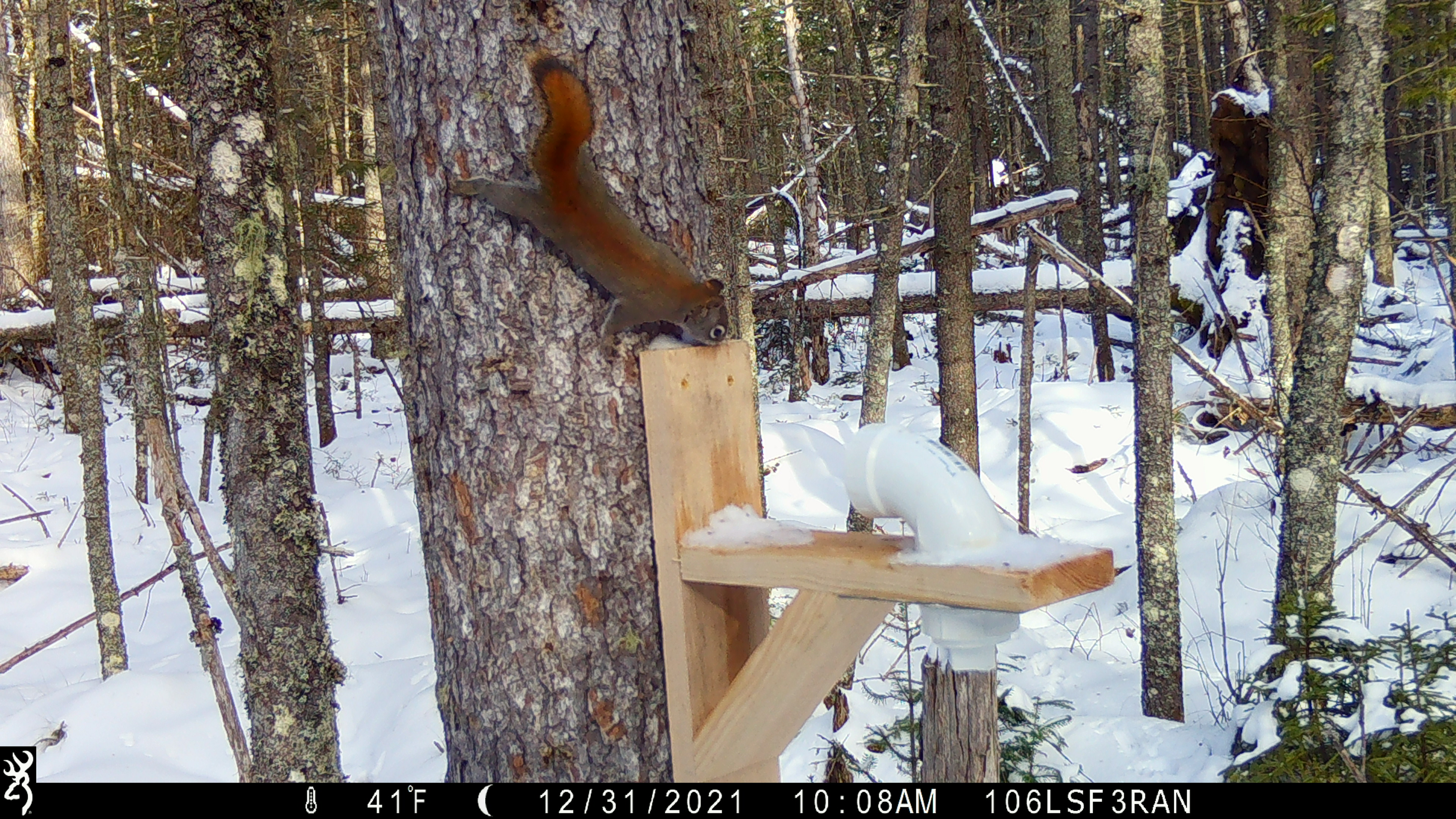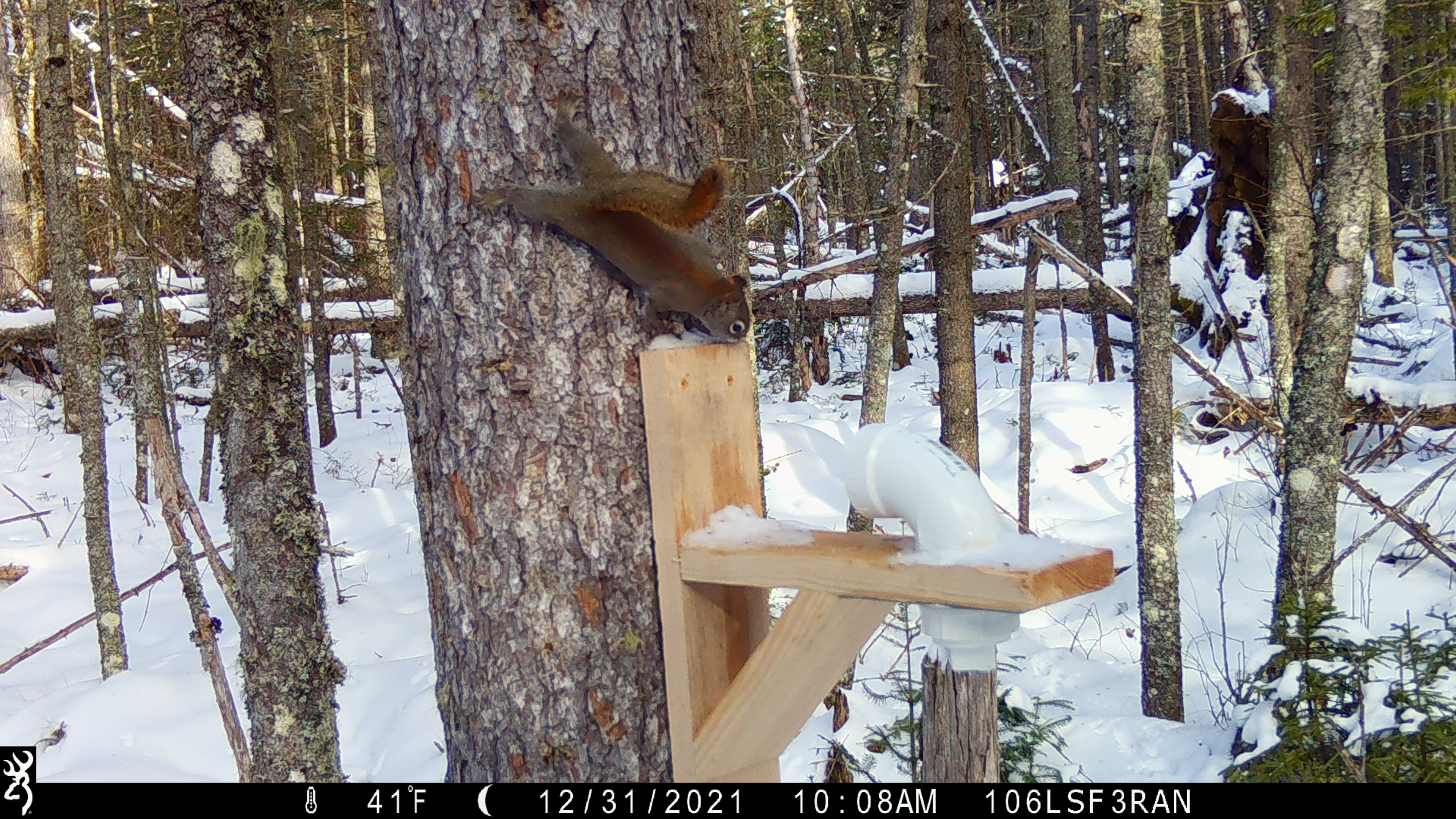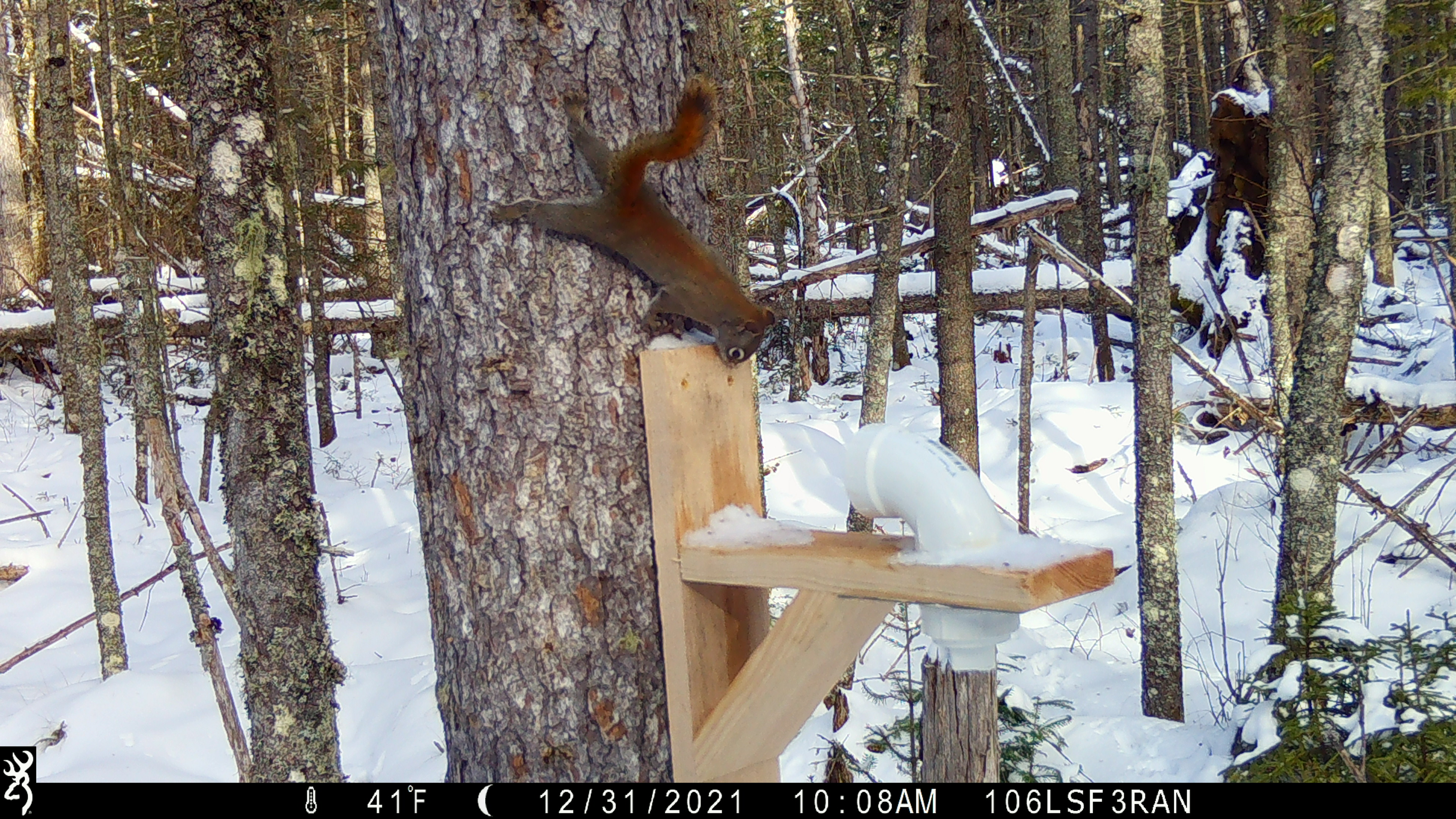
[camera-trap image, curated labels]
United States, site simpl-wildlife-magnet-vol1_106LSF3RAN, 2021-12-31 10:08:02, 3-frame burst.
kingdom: Animalia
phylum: Chordata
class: Mammalia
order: Rodentia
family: Sciuridae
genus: Tamiasciurus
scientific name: Tamiasciurus hudsonicus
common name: red squirrel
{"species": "red squirrel (Tamiasciurus hudsonicus)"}